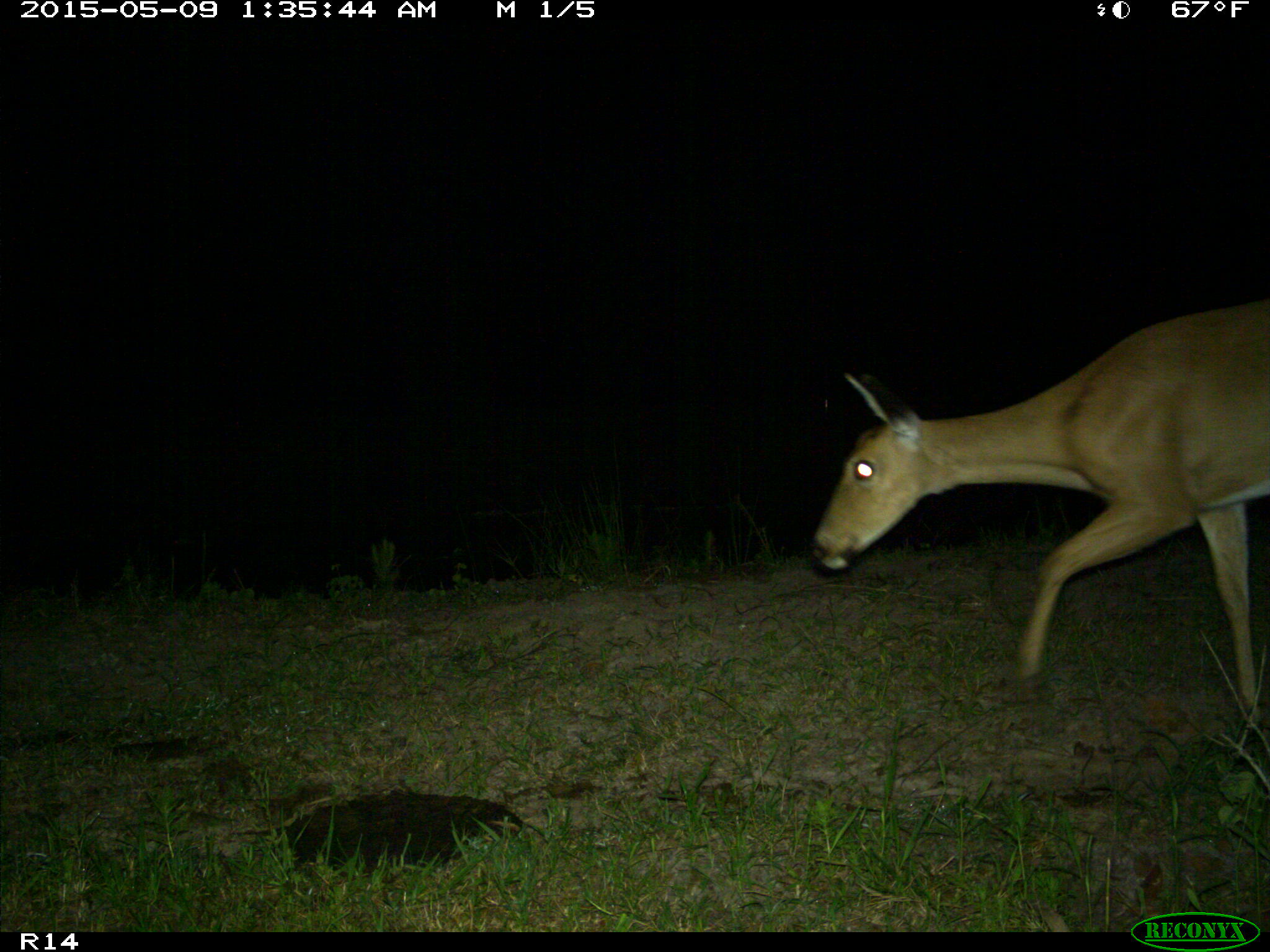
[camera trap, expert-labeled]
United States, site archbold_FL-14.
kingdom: Animalia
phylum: Chordata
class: Mammalia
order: Artiodactyla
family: Cervidae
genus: Odocoileus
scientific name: Odocoileus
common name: deer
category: unidentified deer